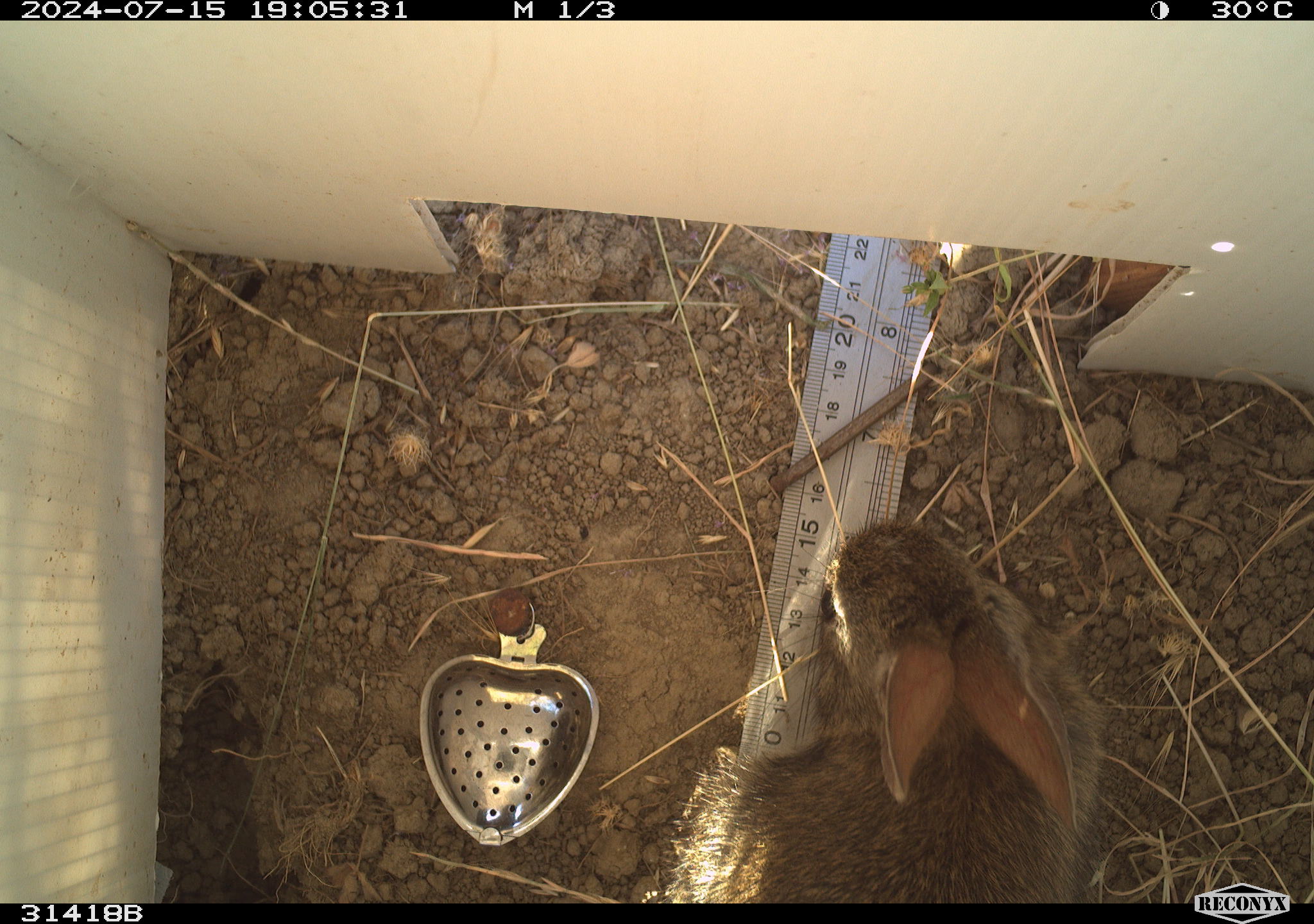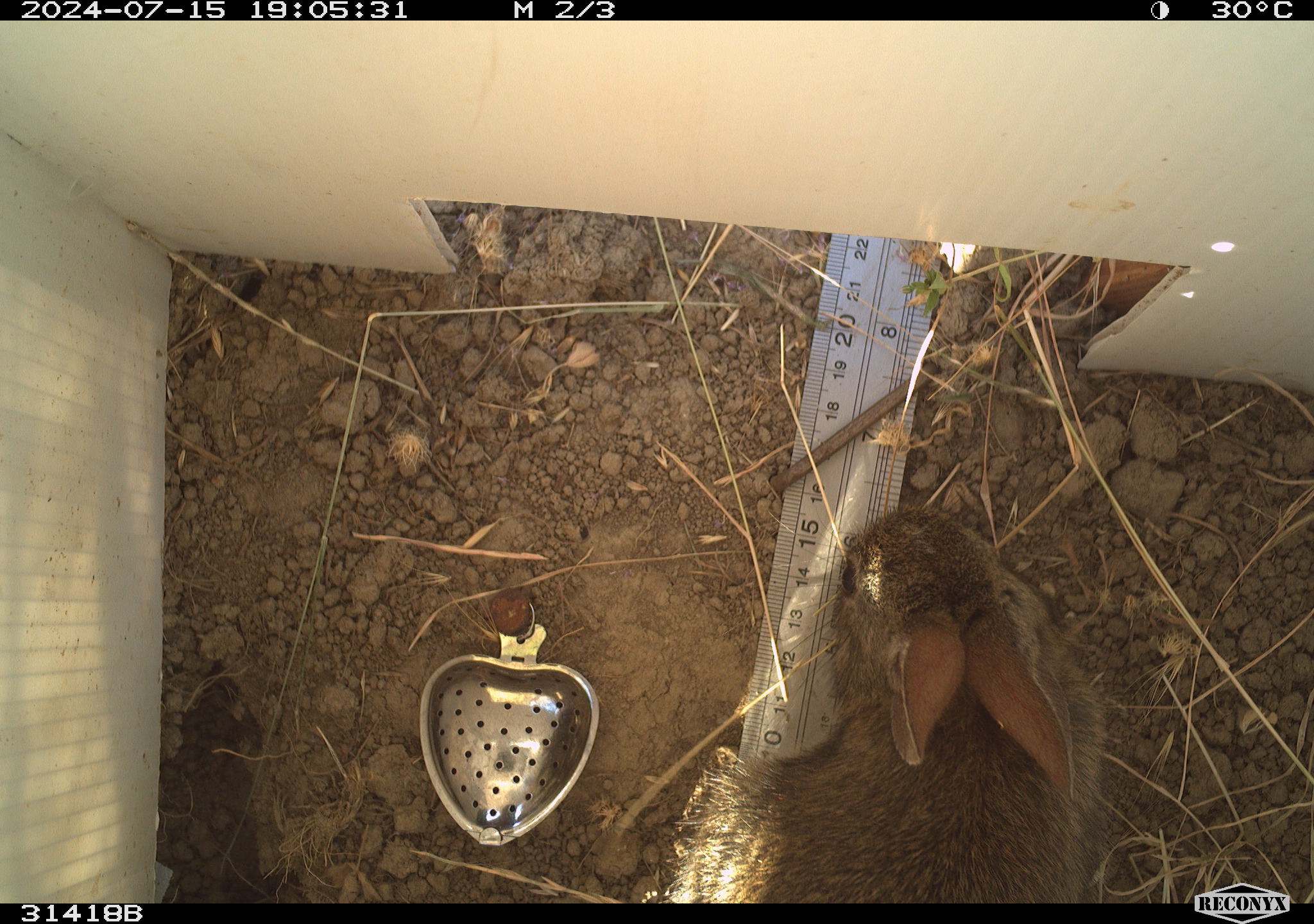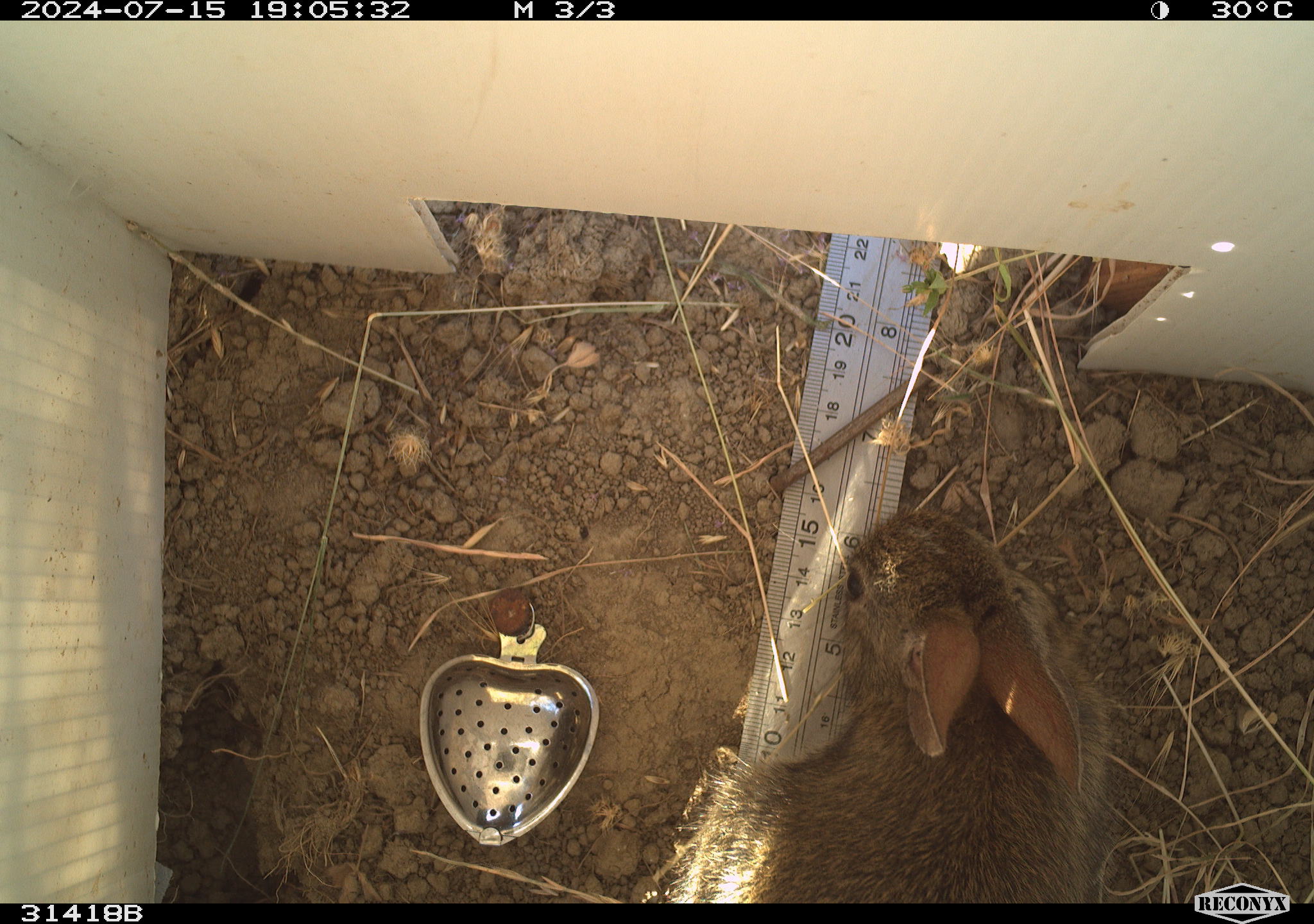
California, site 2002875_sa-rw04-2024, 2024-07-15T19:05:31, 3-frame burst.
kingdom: Animalia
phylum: Chordata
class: Mammalia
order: Lagomorpha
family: Leporidae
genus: Sylvilagus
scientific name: Sylvilagus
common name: cottontail rabbits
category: sylvilagus species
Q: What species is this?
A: Sylvilagus species (cottontail rabbits) (Sylvilagus).